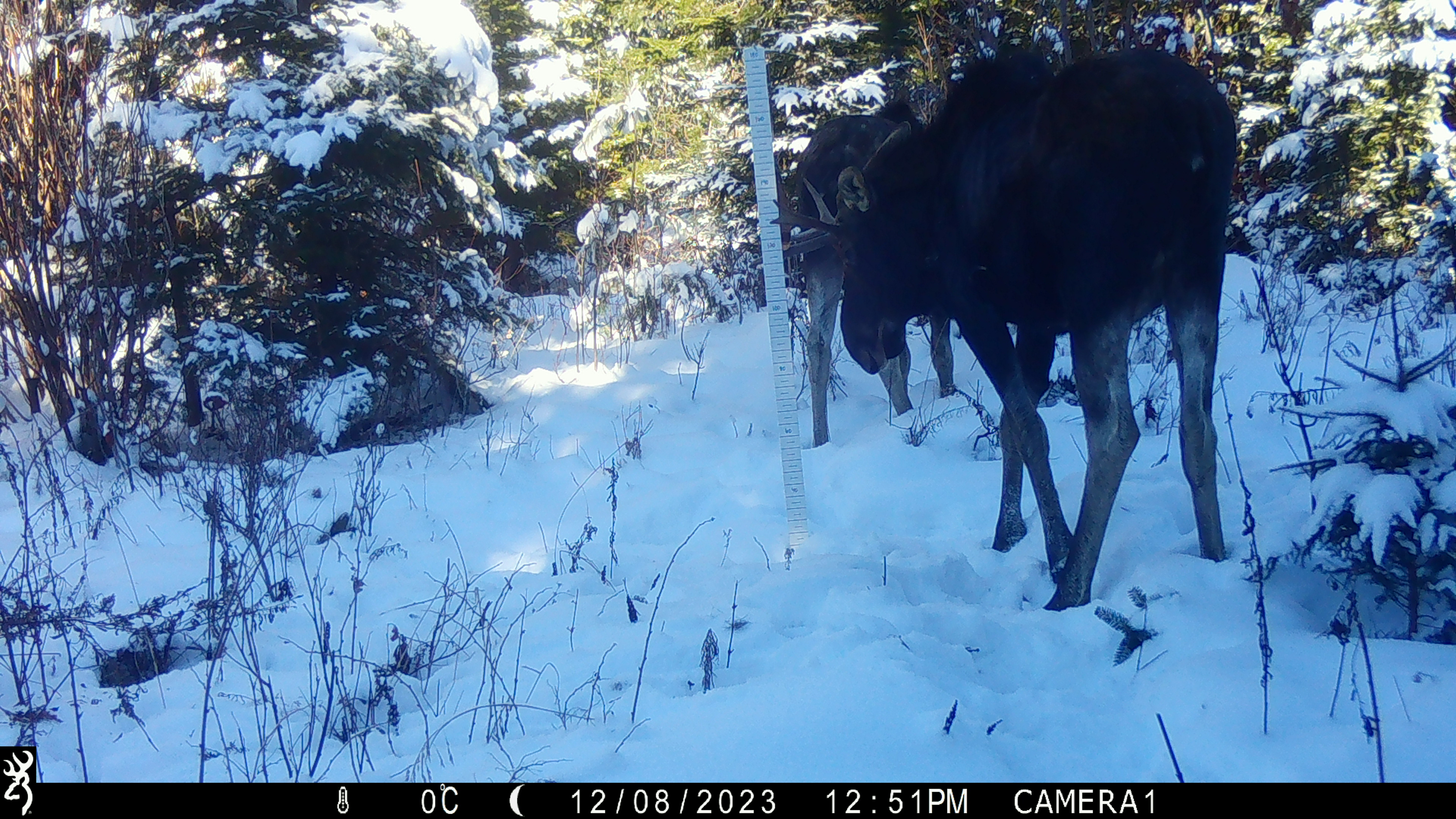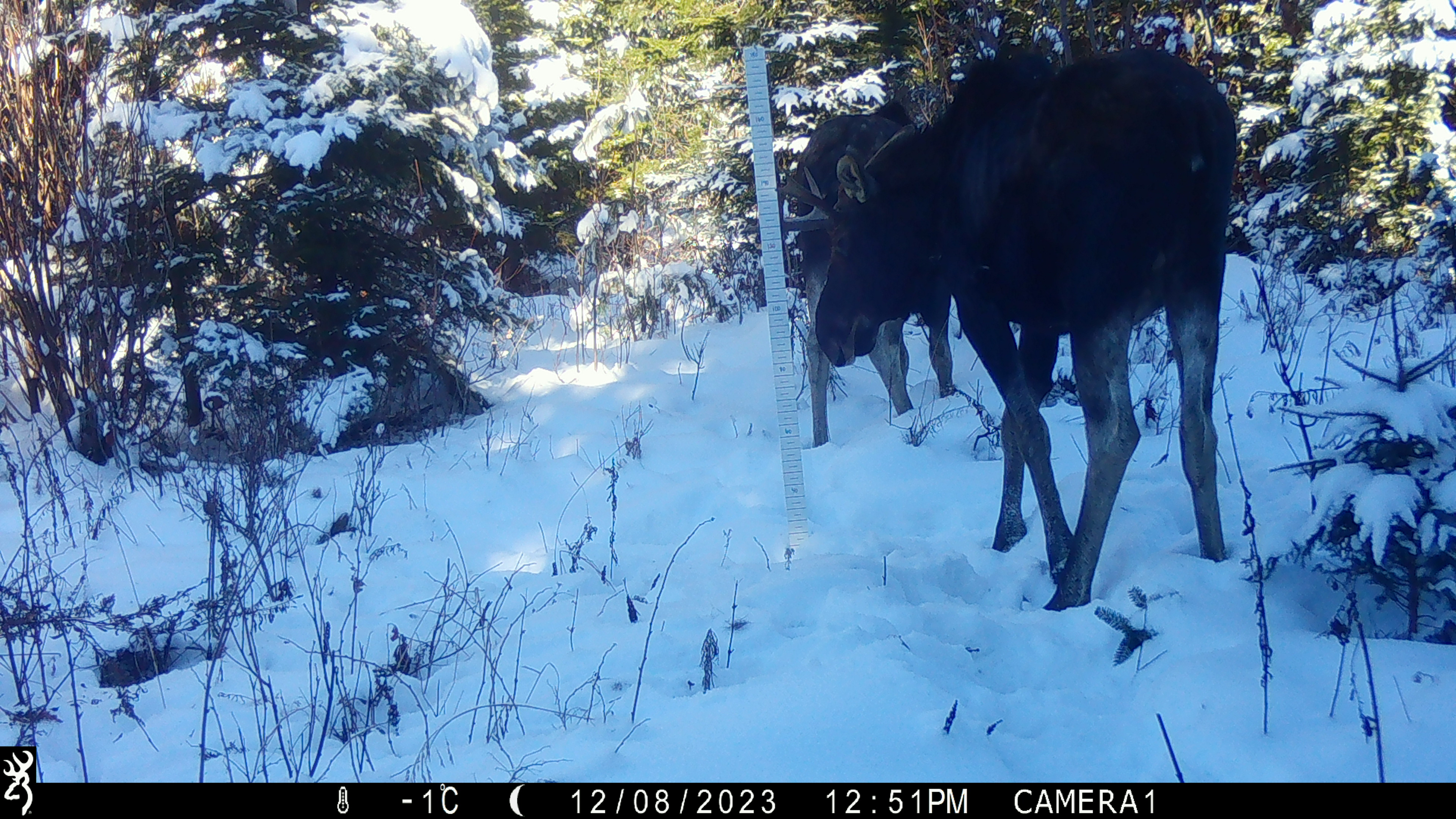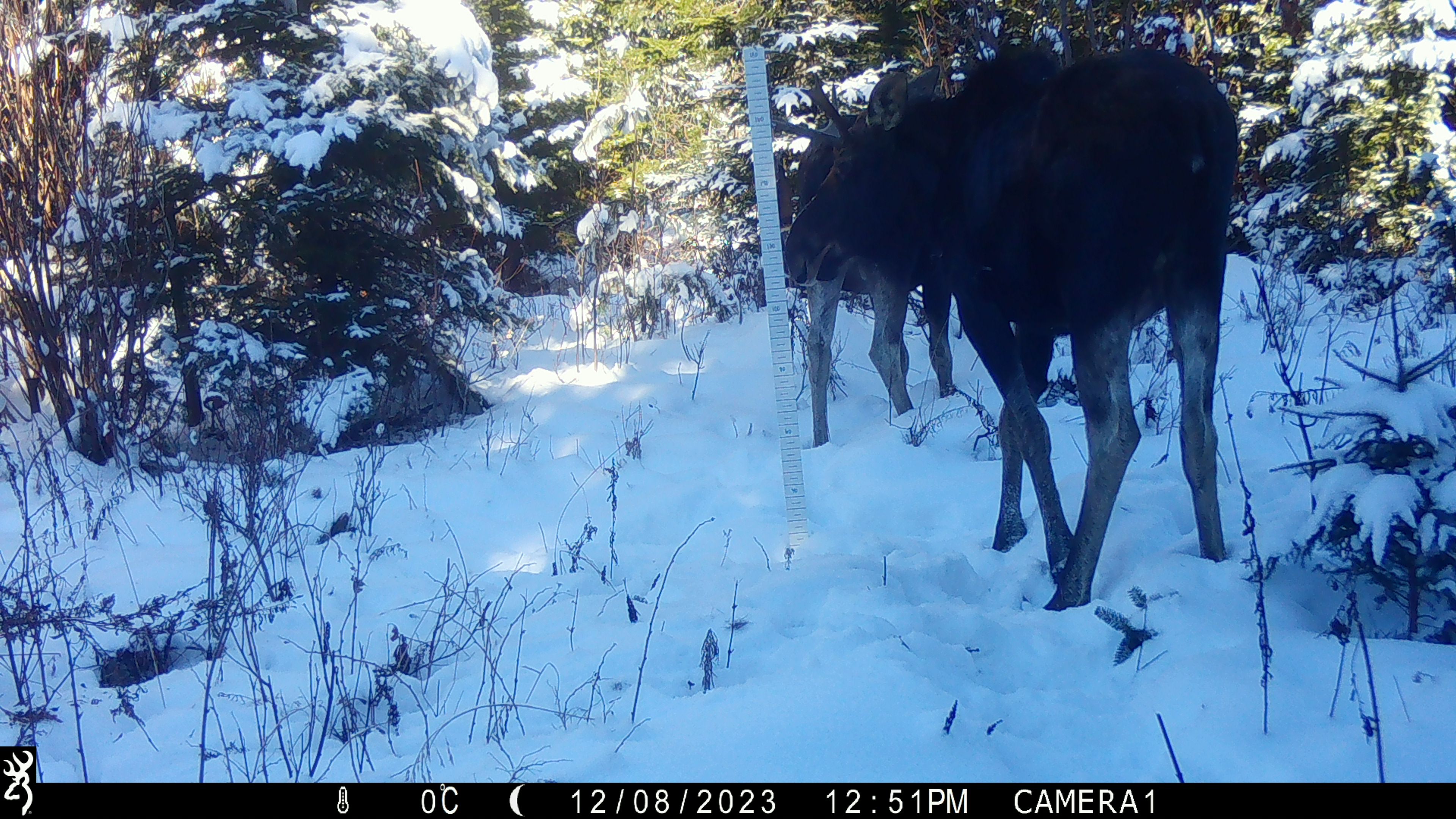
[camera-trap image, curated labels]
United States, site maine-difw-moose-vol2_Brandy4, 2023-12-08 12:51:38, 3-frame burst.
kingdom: Animalia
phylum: Chordata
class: Mammalia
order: Artiodactyla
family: Cervidae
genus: Alces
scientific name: Alces alces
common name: moose